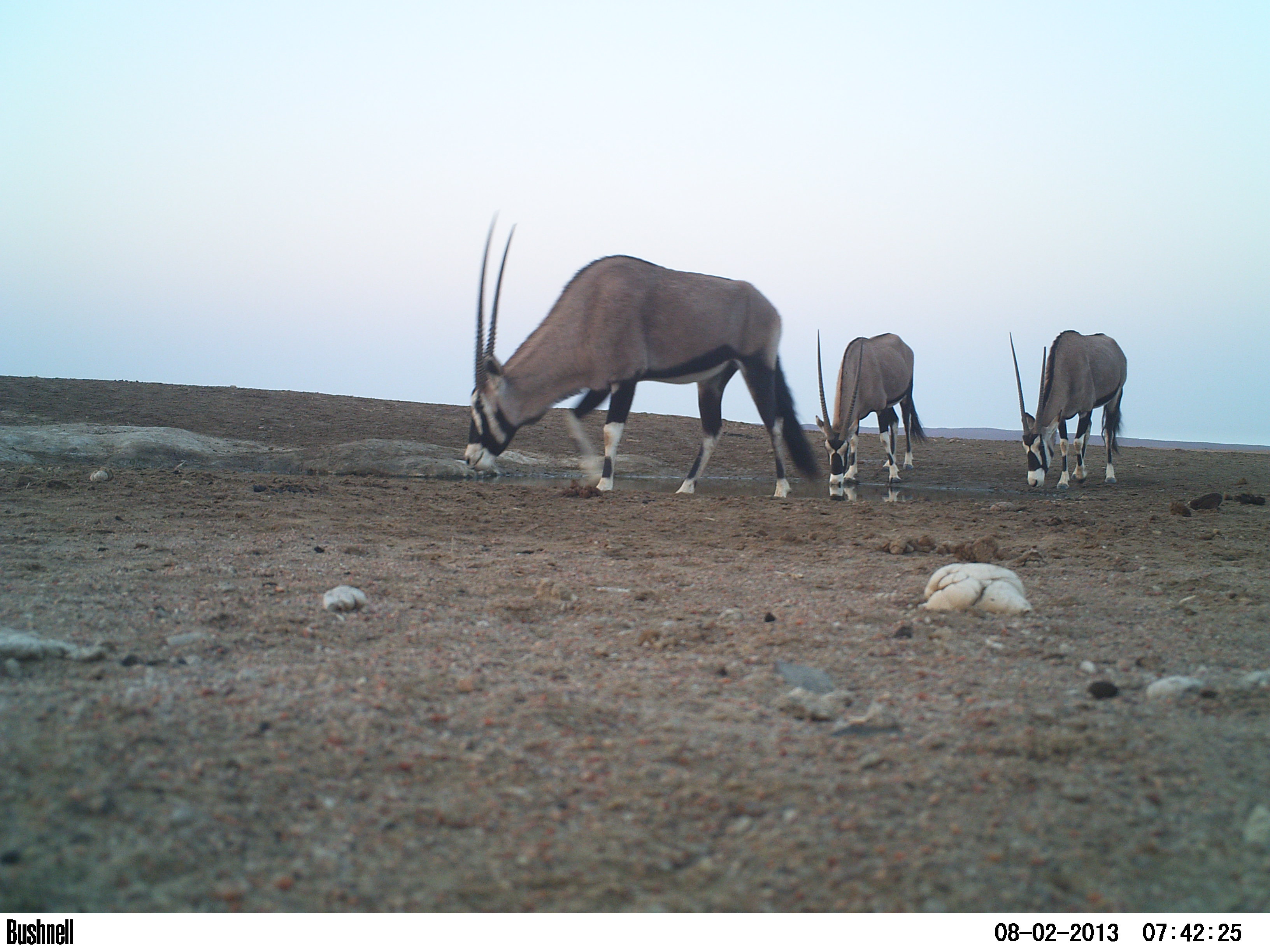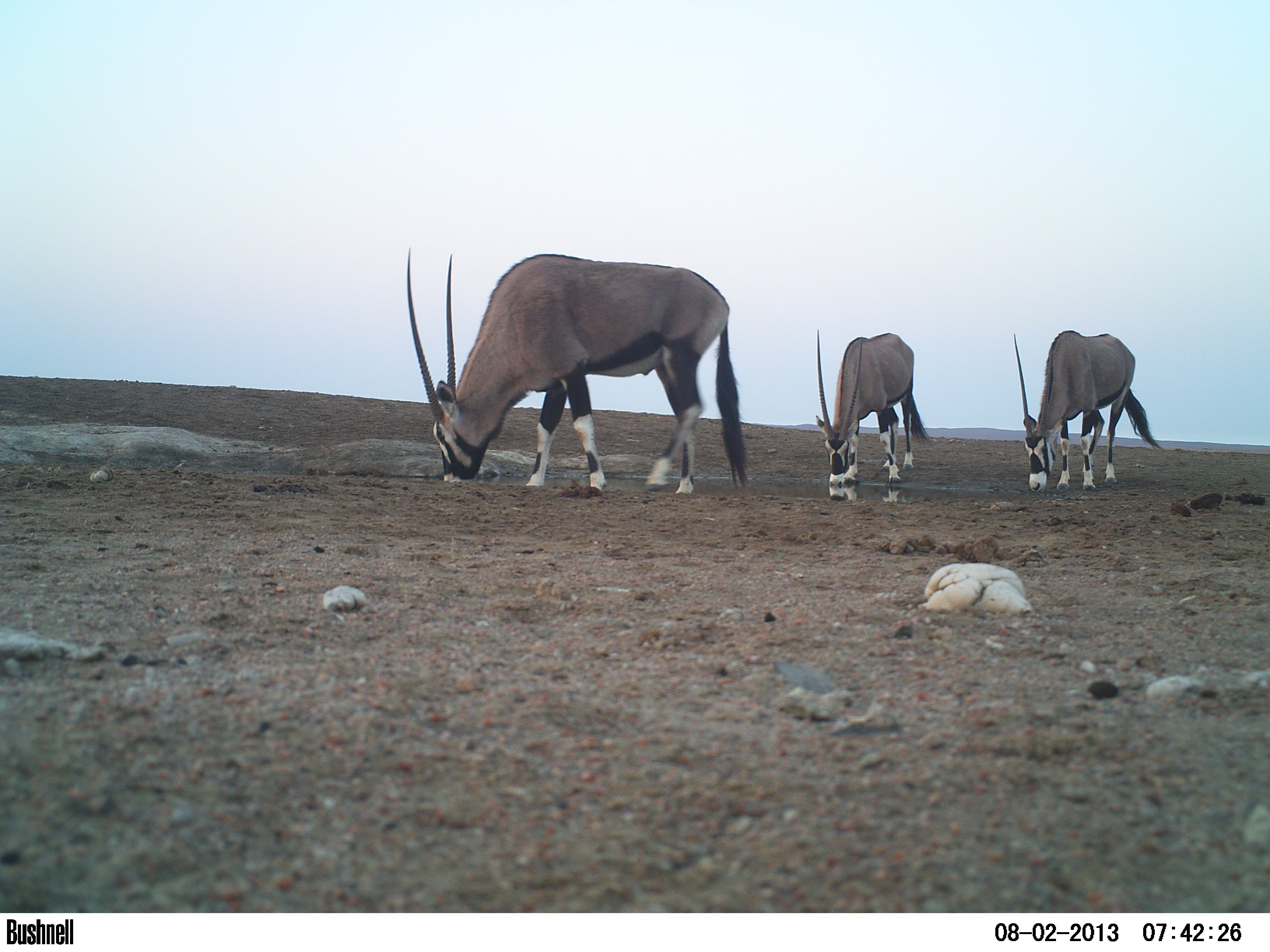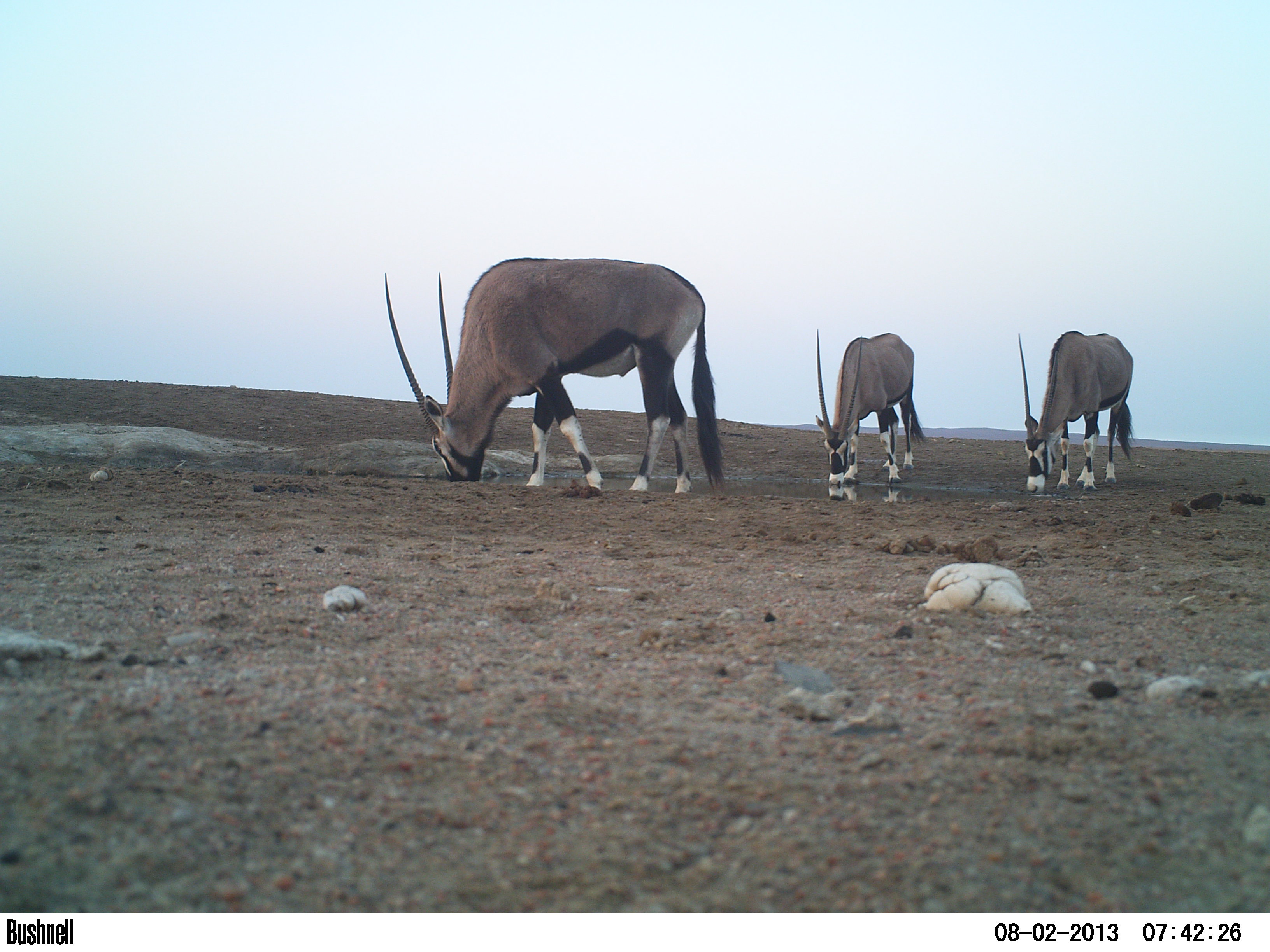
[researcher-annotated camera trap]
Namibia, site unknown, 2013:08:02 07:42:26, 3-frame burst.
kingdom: Animalia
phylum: Chordata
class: Mammalia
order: Artiodactyla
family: Bovidae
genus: Oryx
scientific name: Oryx gazella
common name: gemsbok